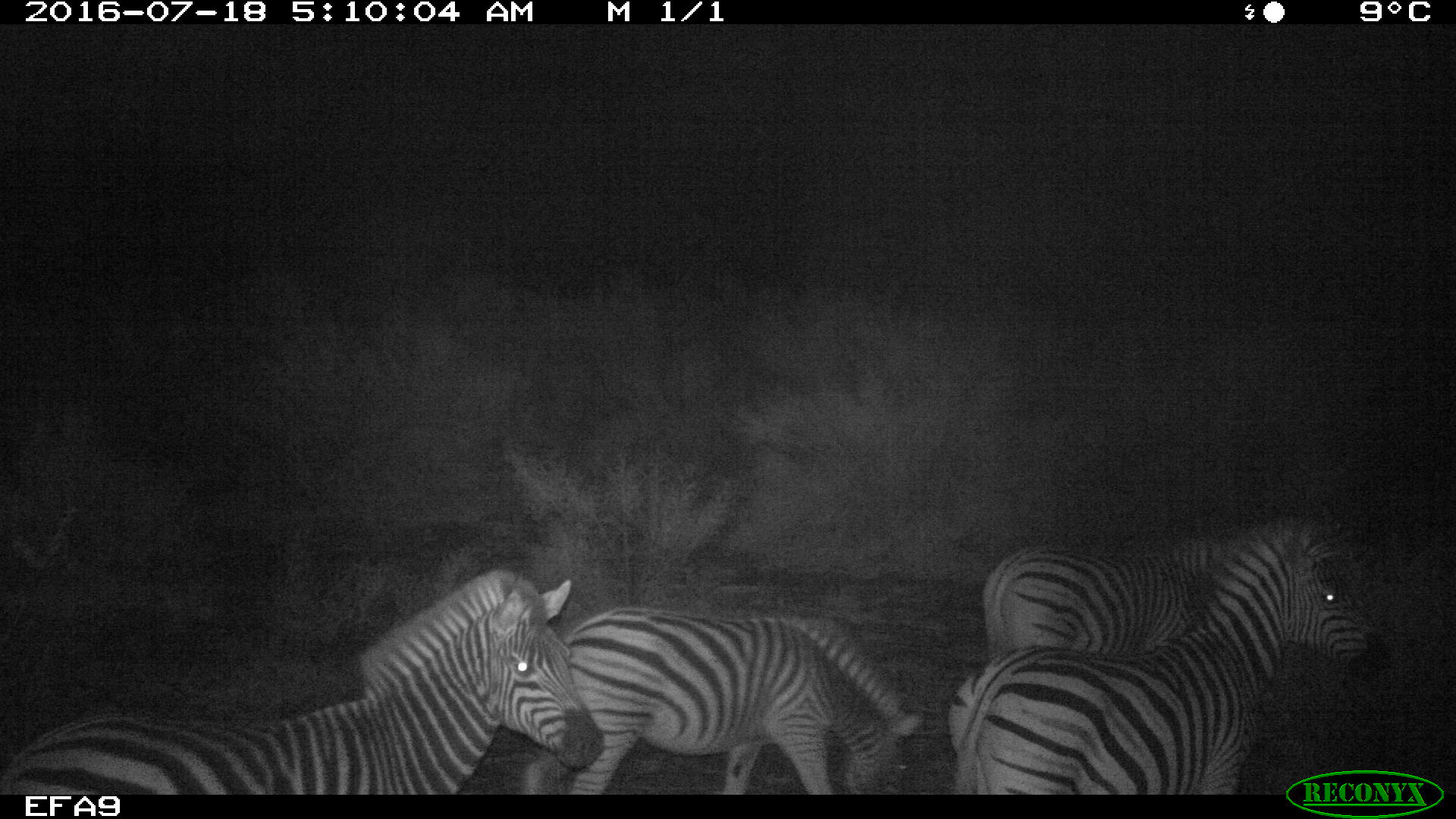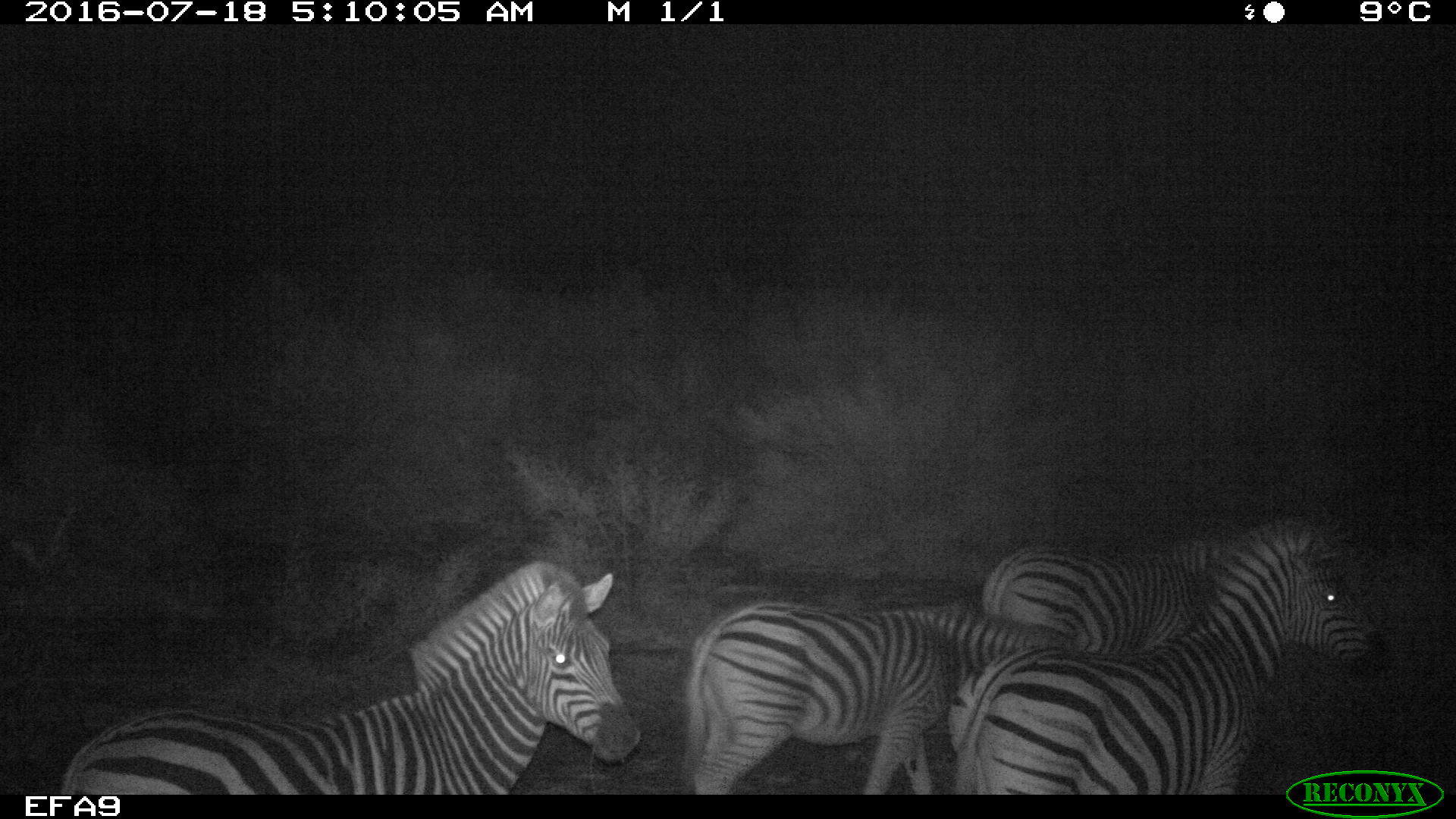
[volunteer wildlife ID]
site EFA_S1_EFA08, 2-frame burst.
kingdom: Animalia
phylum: Chordata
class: Mammalia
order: Perissodactyla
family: Equidae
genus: Equus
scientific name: Equus quagga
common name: plains zebra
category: zebraplains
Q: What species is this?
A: Zebraplains (plains zebra) (Equus quagga).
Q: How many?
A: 11-50.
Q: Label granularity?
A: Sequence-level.